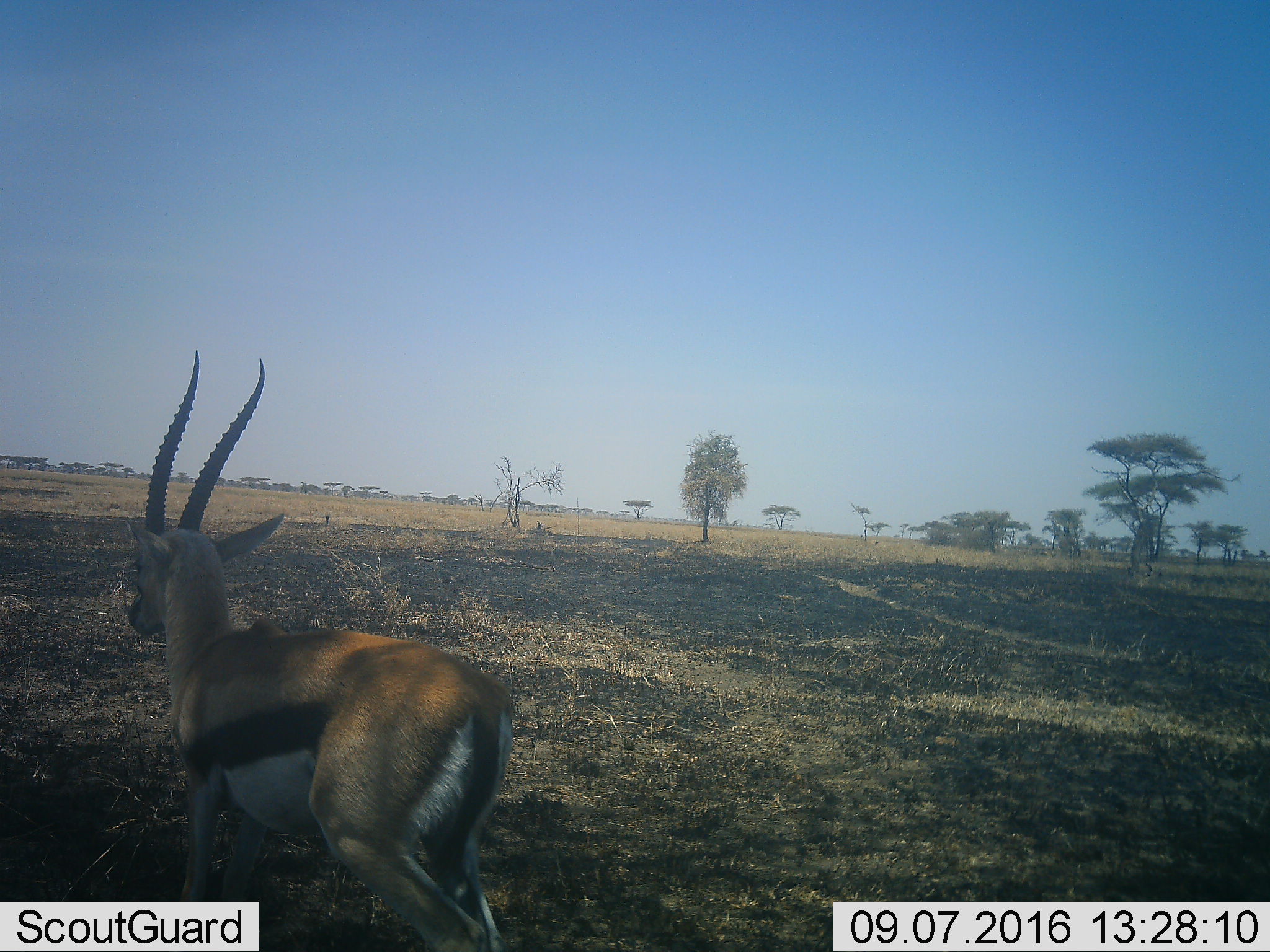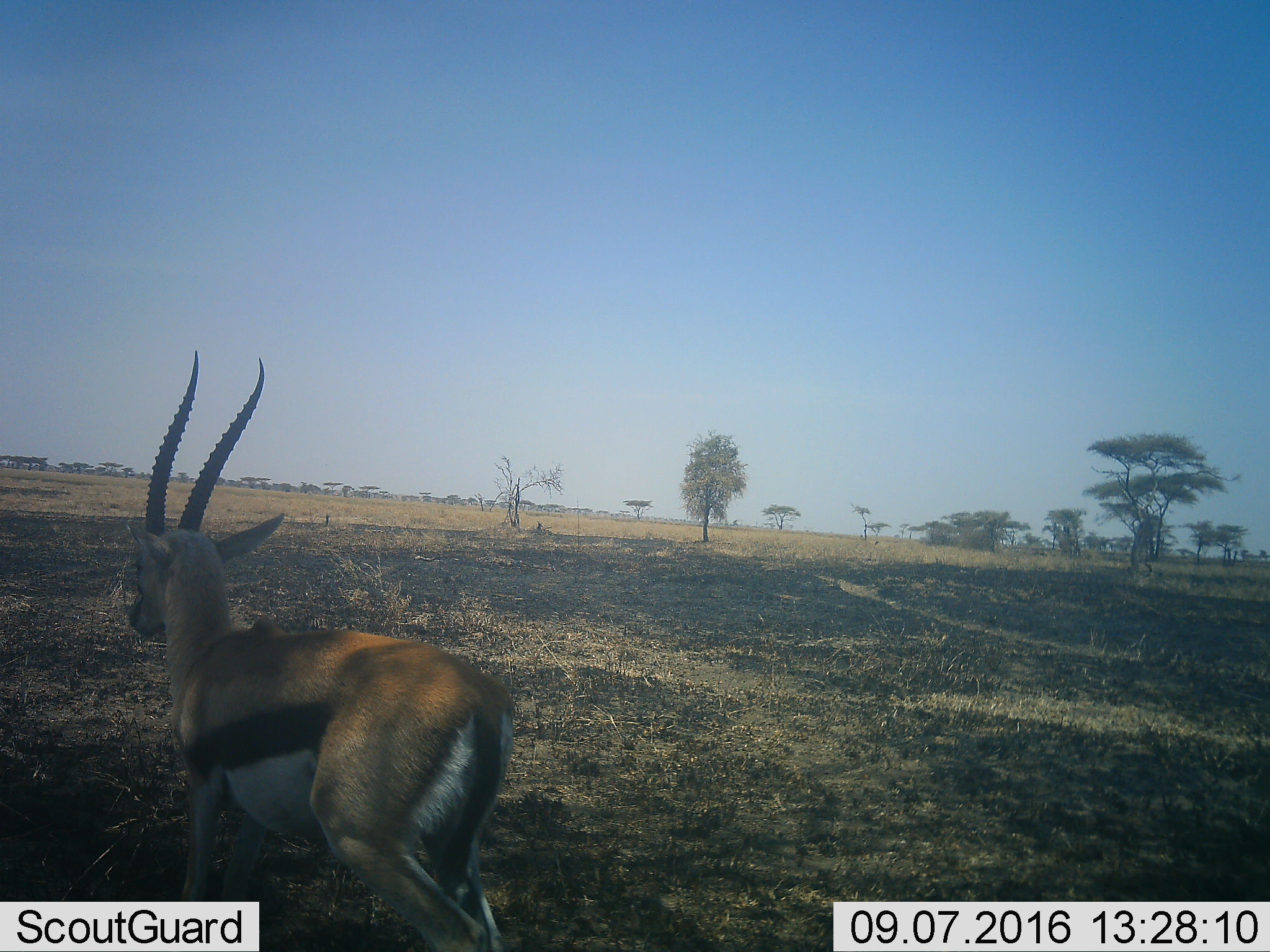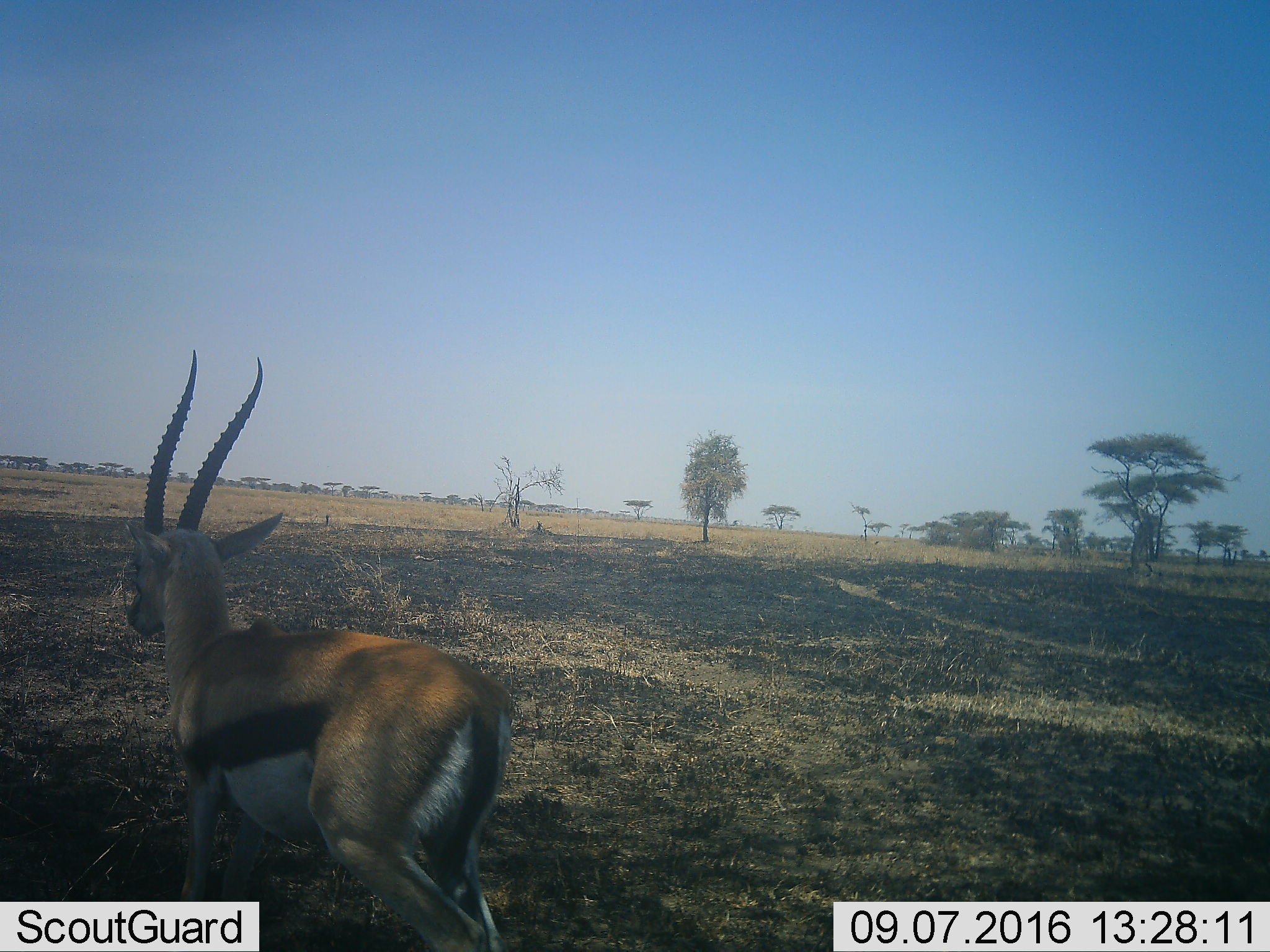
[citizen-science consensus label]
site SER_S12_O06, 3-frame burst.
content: unidentified animal